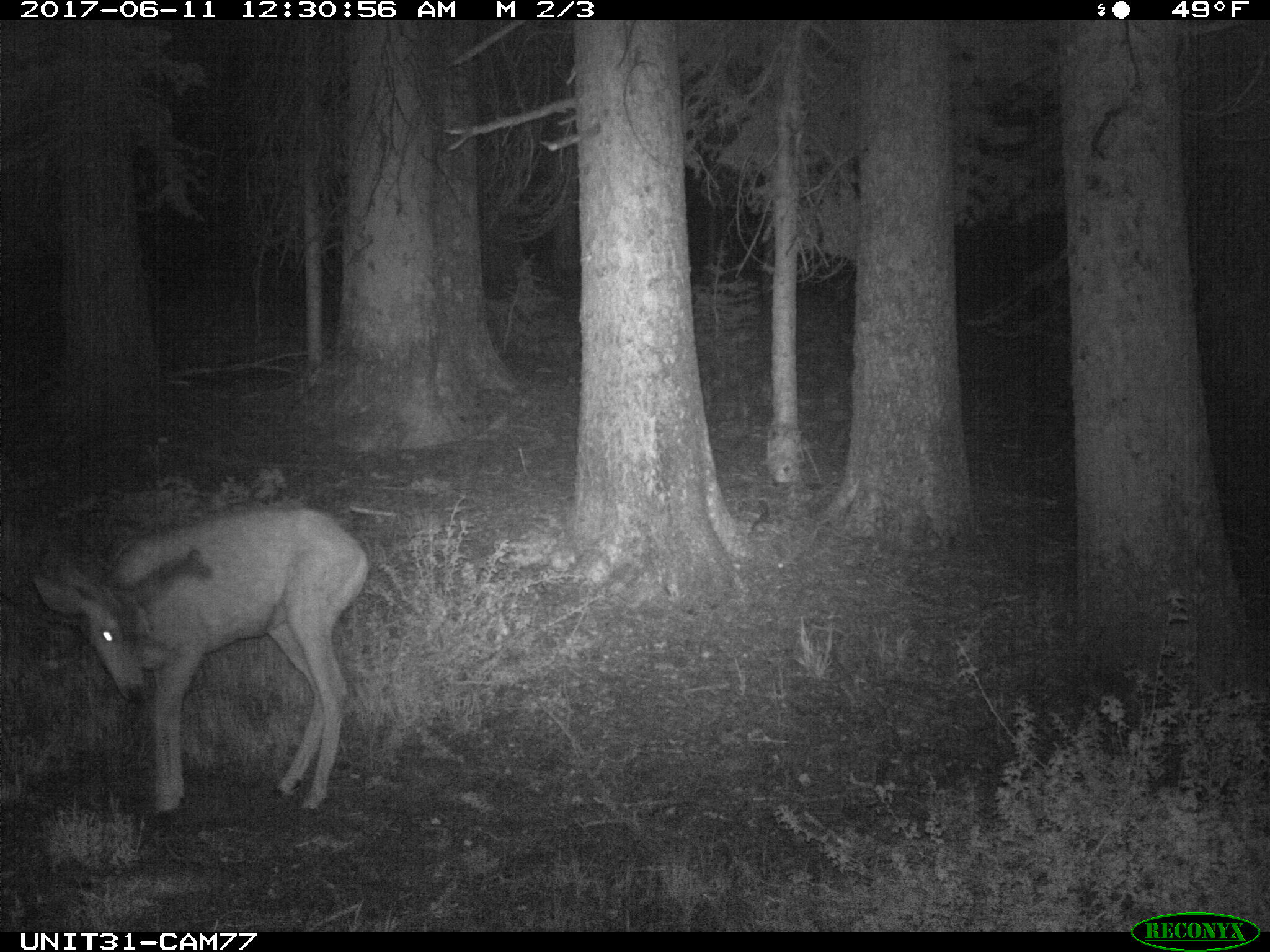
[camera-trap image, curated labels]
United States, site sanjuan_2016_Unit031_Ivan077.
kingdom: Animalia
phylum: Chordata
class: Mammalia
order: Artiodactyla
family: Cervidae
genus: Odocoileus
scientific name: Odocoileus hemionus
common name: mule deer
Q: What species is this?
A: Odocoileus hemionus (mule deer).